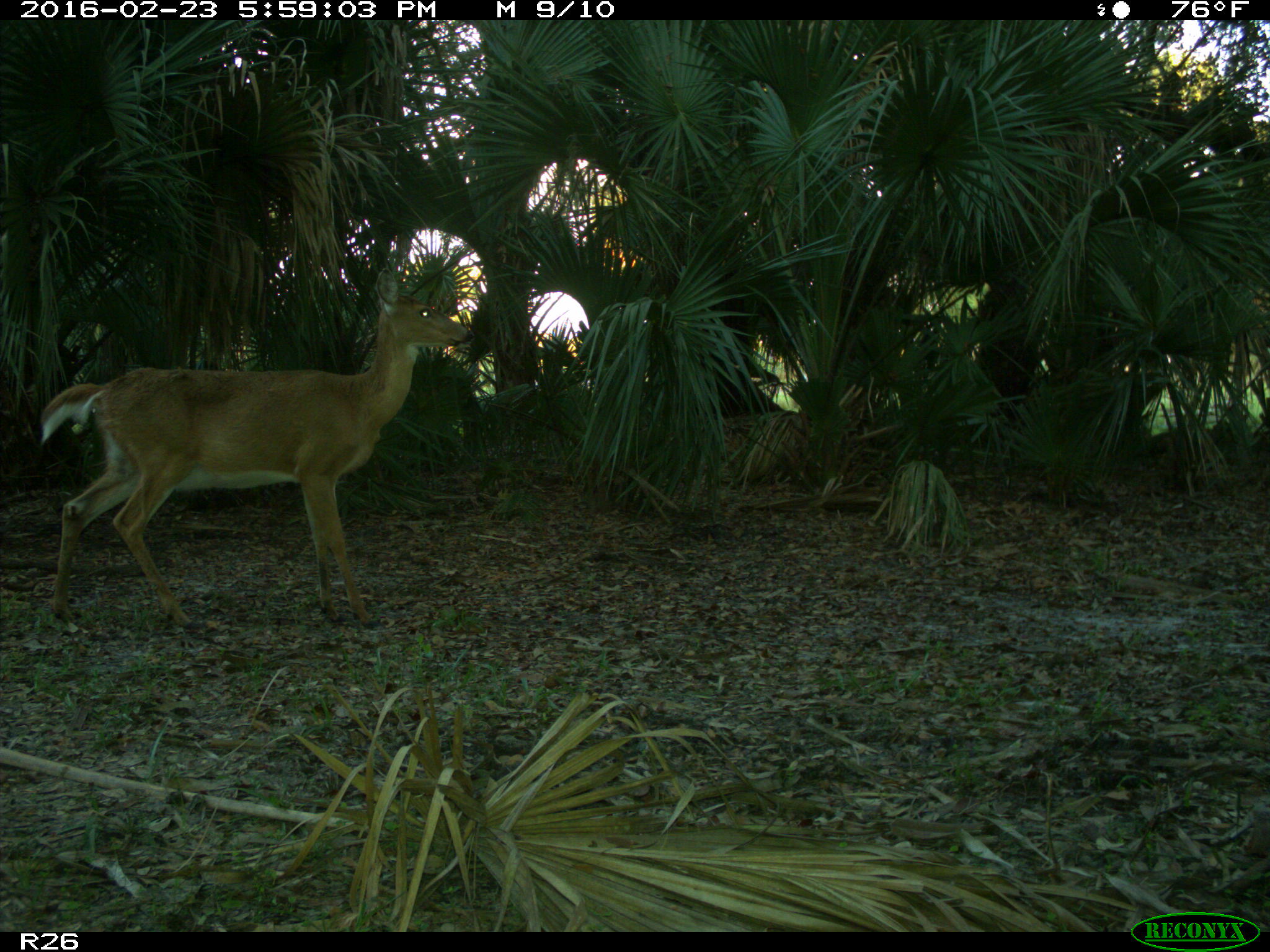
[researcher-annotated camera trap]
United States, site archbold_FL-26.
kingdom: Animalia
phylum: Chordata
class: Mammalia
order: Artiodactyla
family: Cervidae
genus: Odocoileus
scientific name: Odocoileus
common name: deer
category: unidentified deer